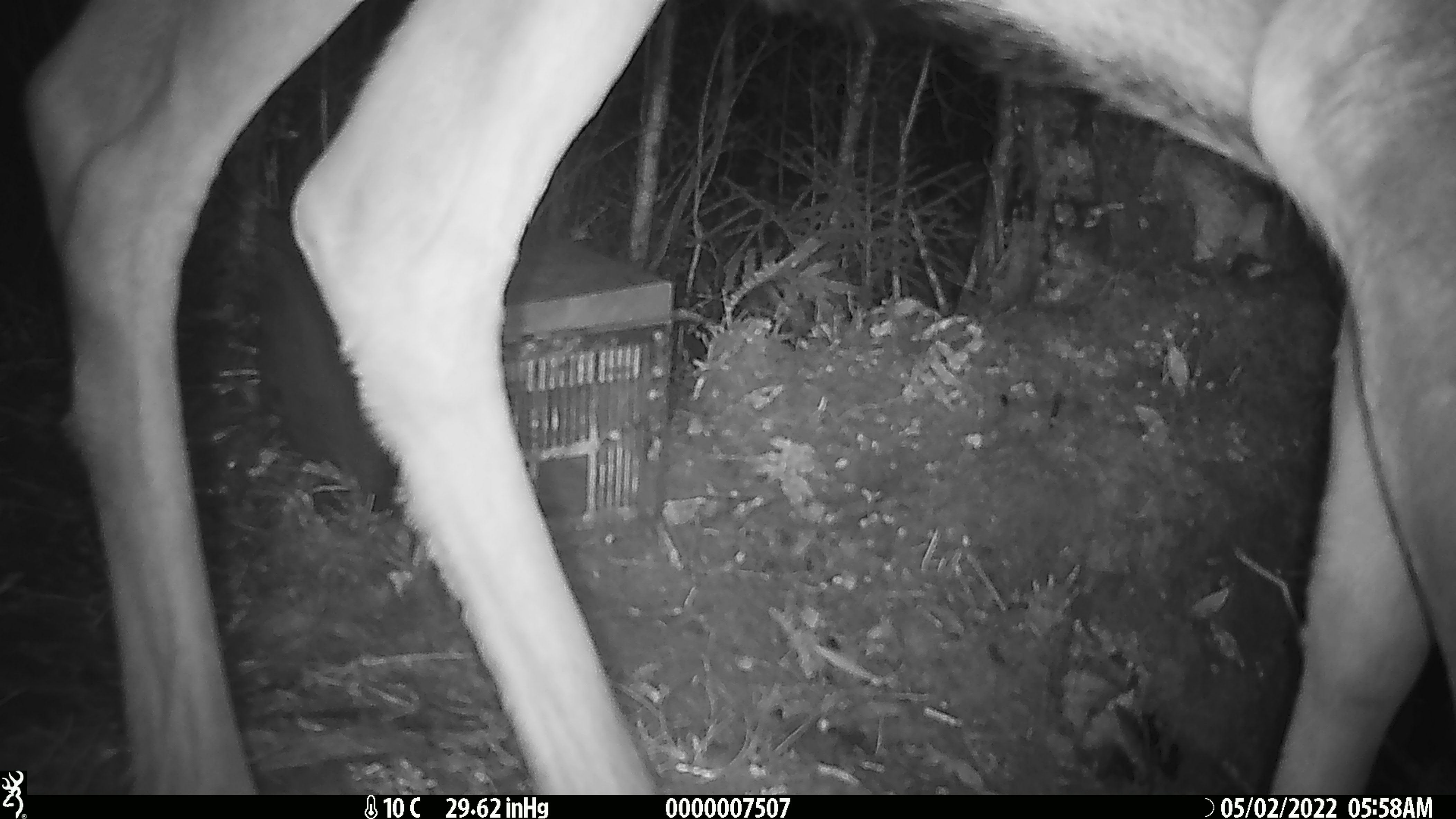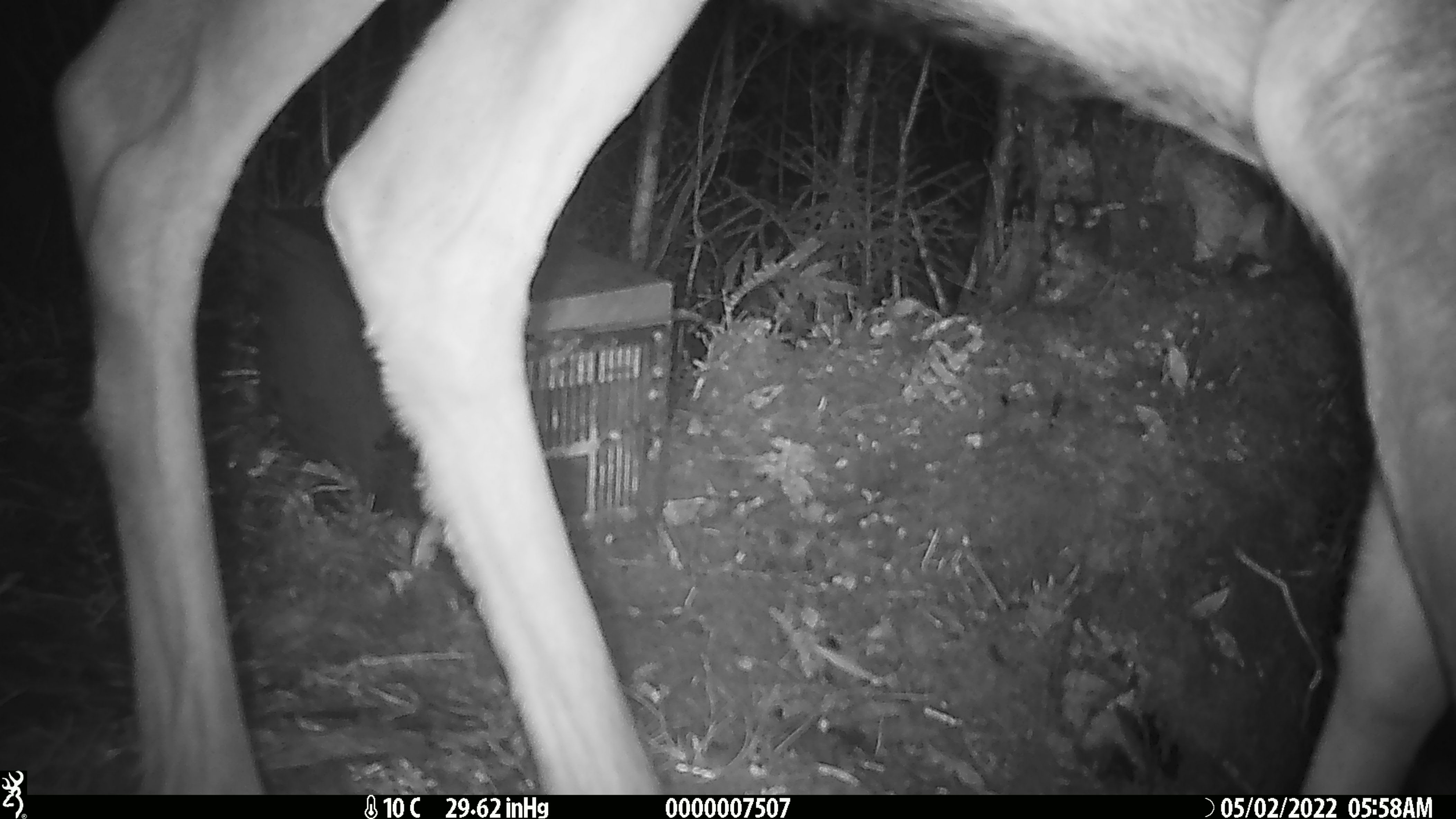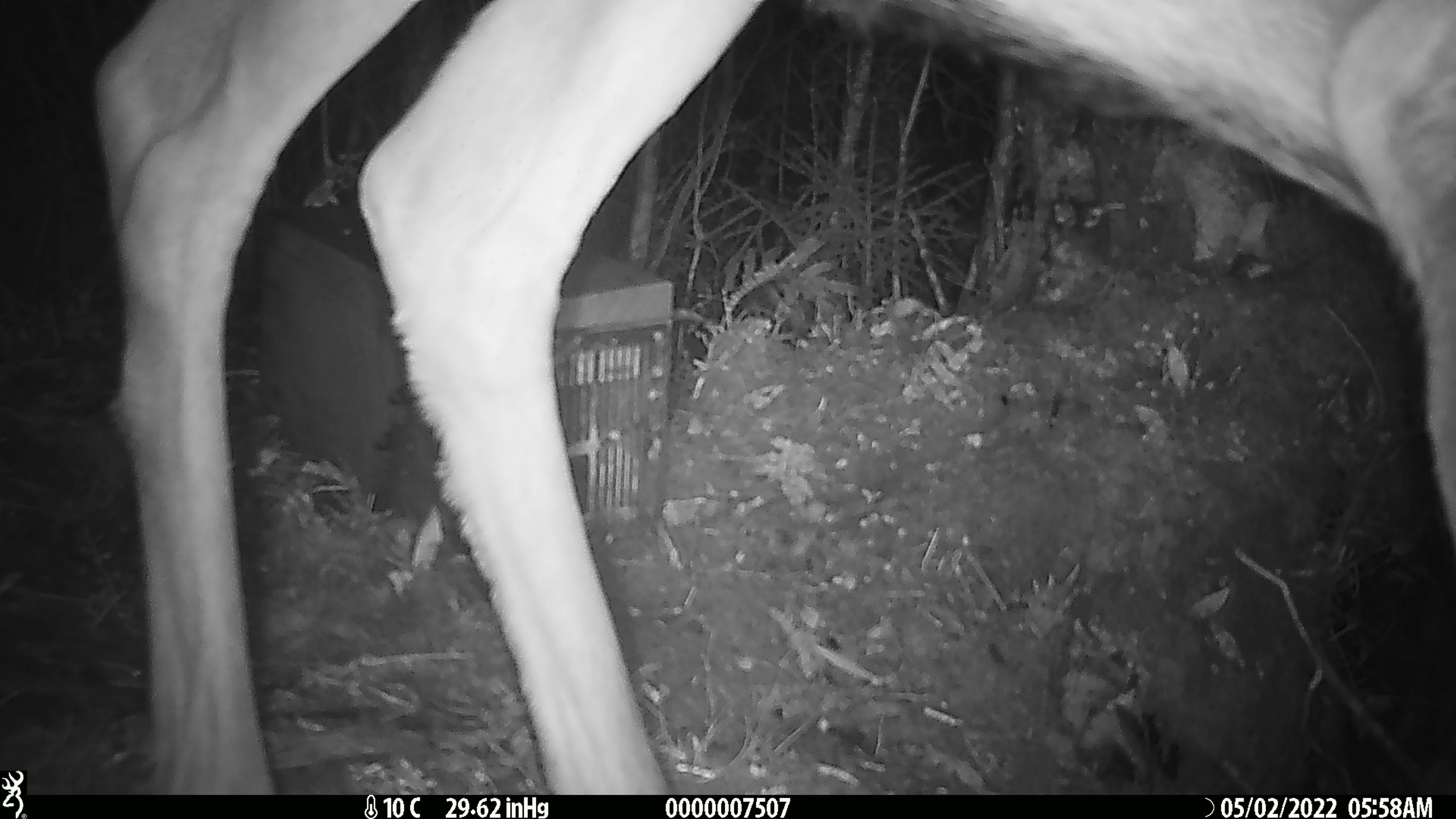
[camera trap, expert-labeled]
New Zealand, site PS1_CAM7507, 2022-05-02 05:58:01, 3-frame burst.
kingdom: Animalia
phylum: Chordata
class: Mammalia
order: Artiodactyla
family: Cervidae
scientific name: Cervidae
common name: deer